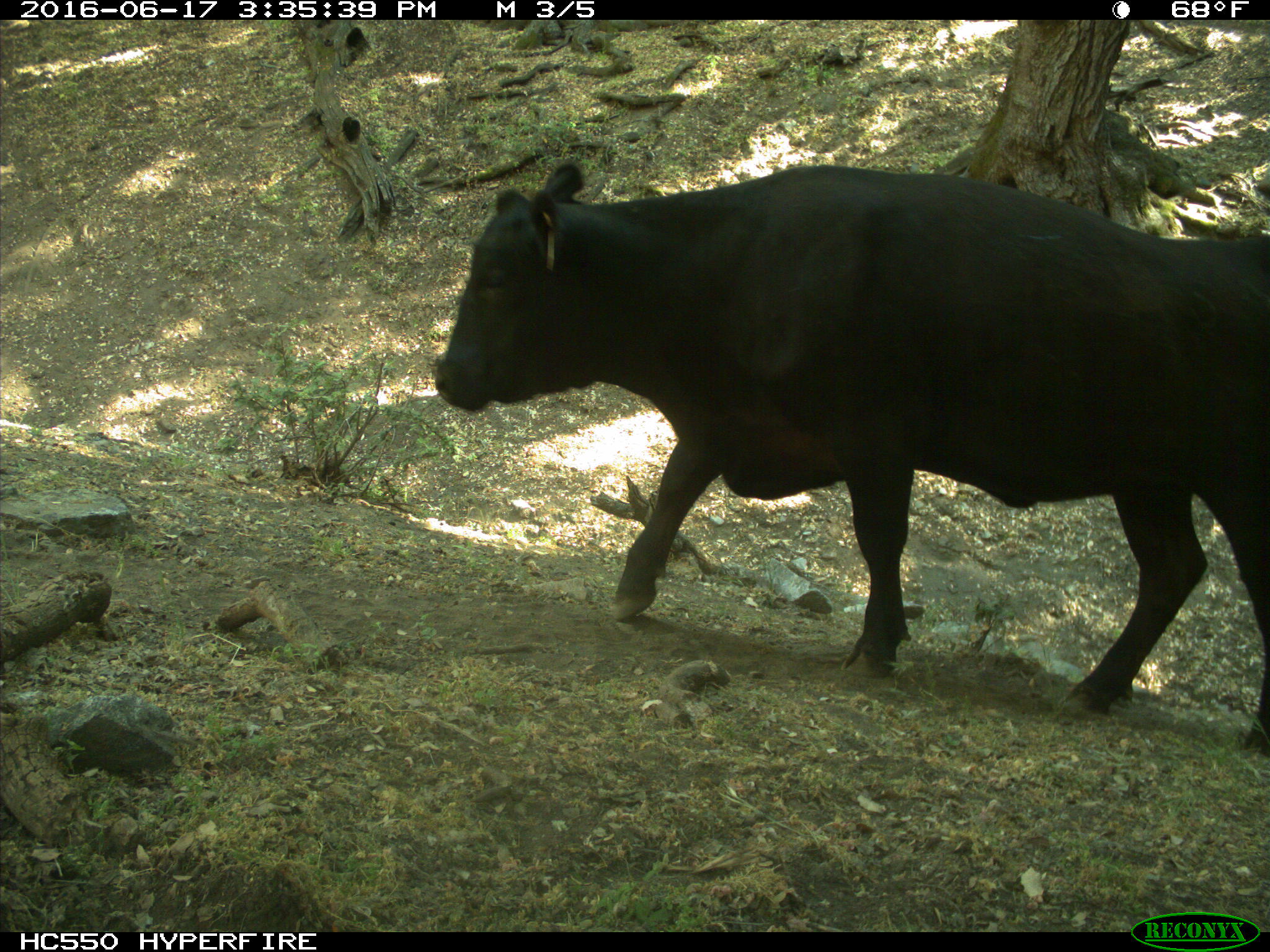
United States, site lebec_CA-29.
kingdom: Animalia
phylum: Chordata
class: Mammalia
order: Artiodactyla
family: Bovidae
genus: Bos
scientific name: Bos taurus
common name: domestic cow